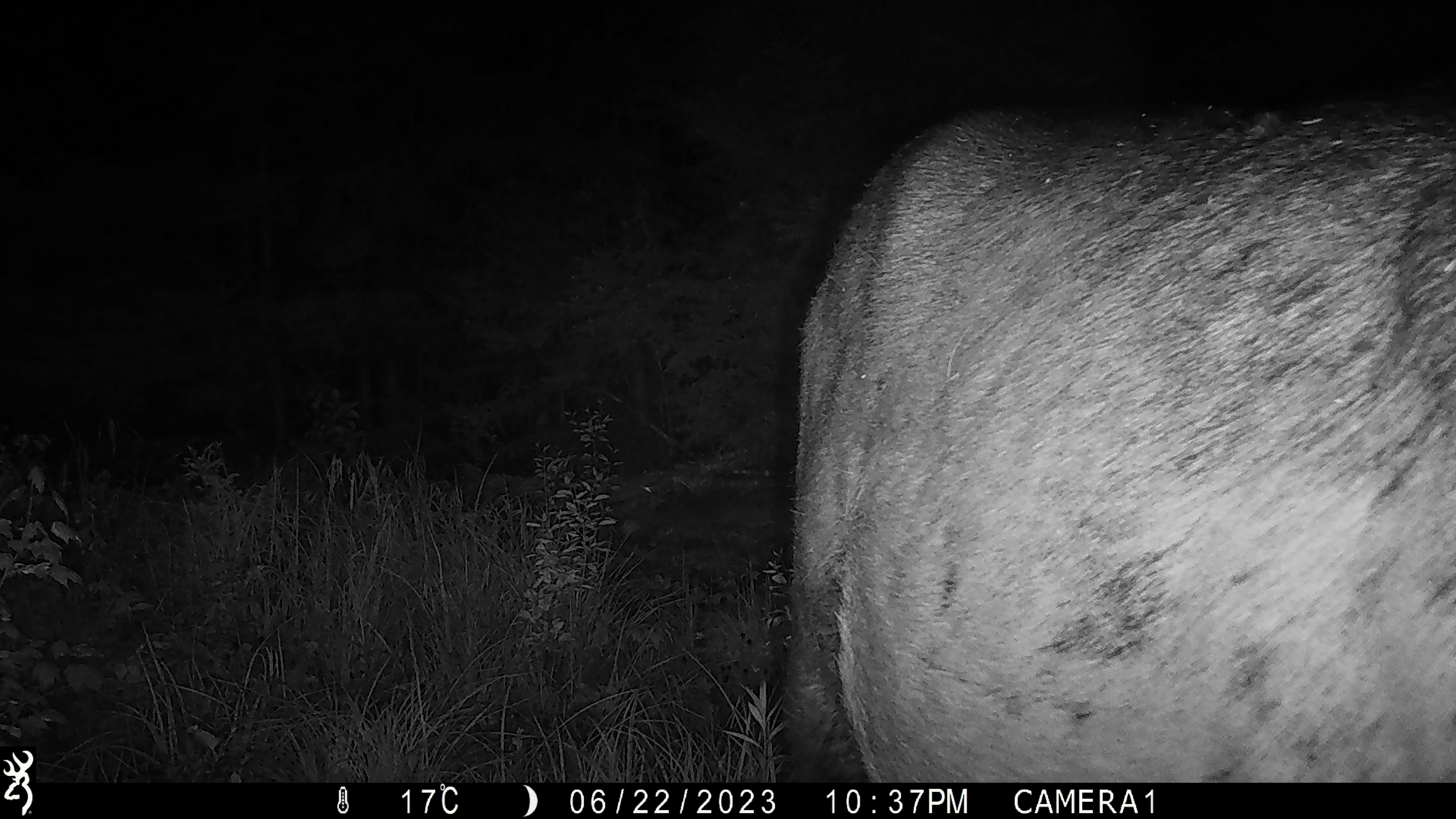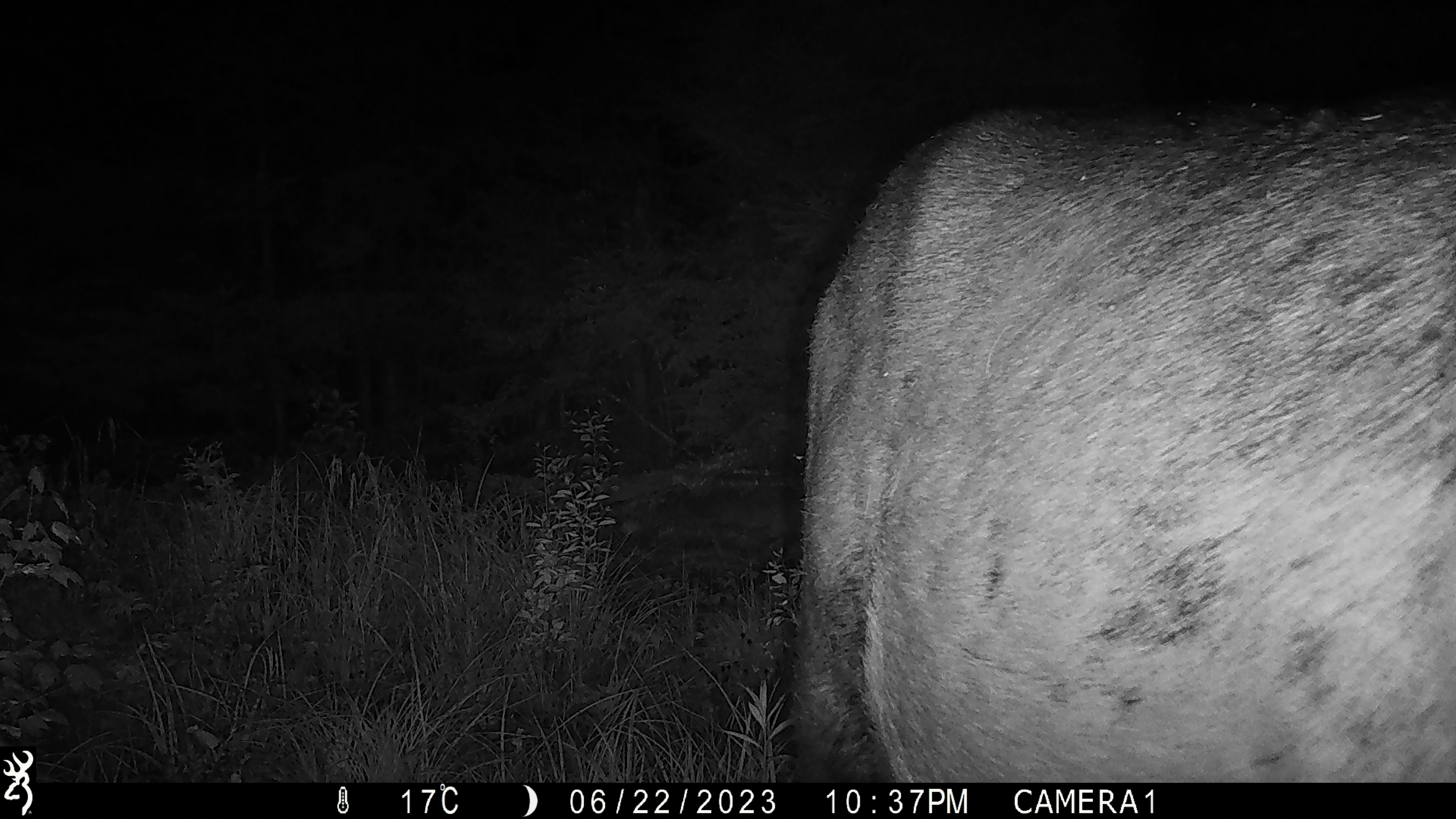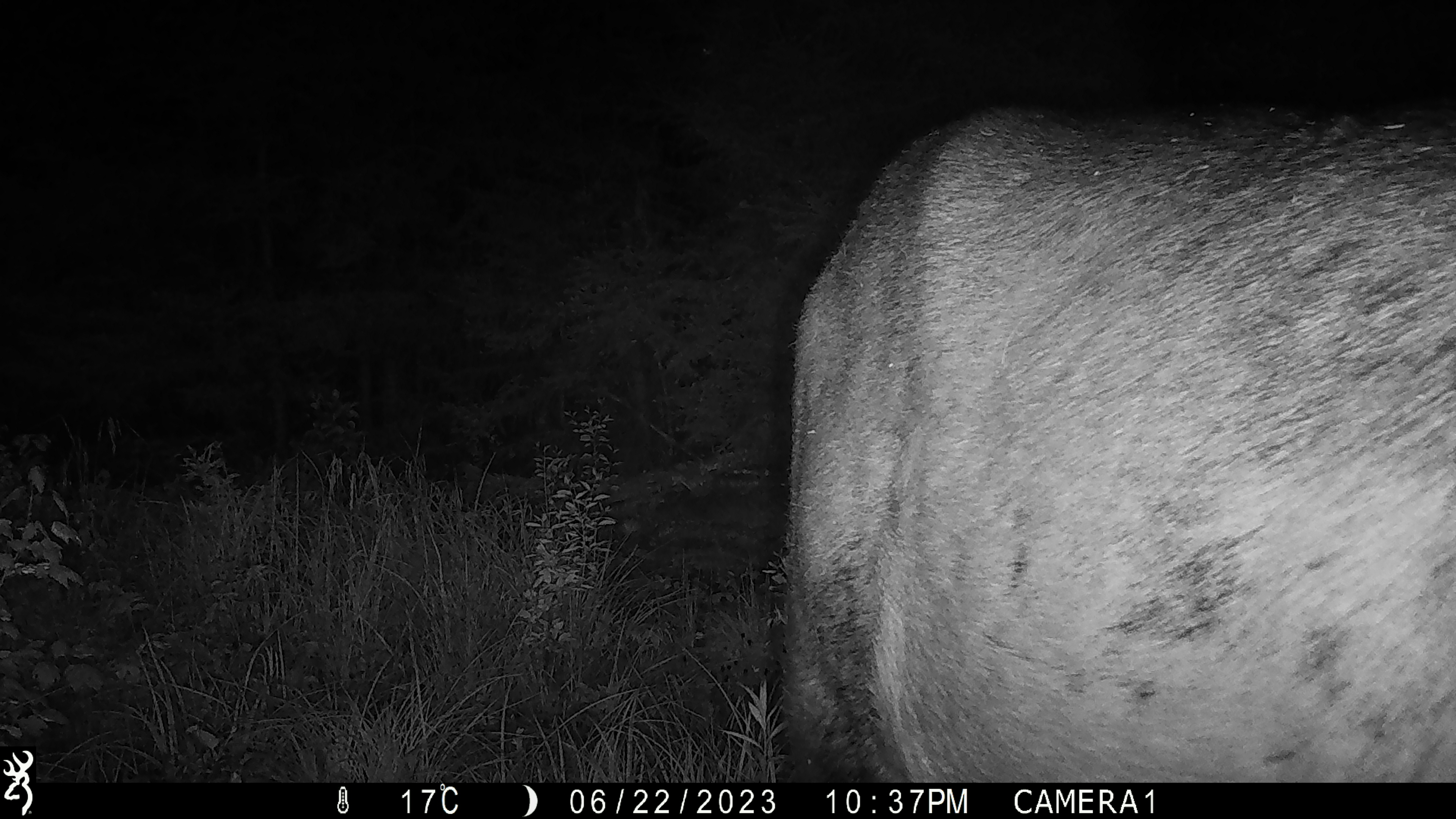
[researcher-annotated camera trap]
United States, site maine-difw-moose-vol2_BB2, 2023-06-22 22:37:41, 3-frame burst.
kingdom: Animalia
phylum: Chordata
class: Mammalia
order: Artiodactyla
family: Cervidae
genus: Alces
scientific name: Alces alces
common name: moose